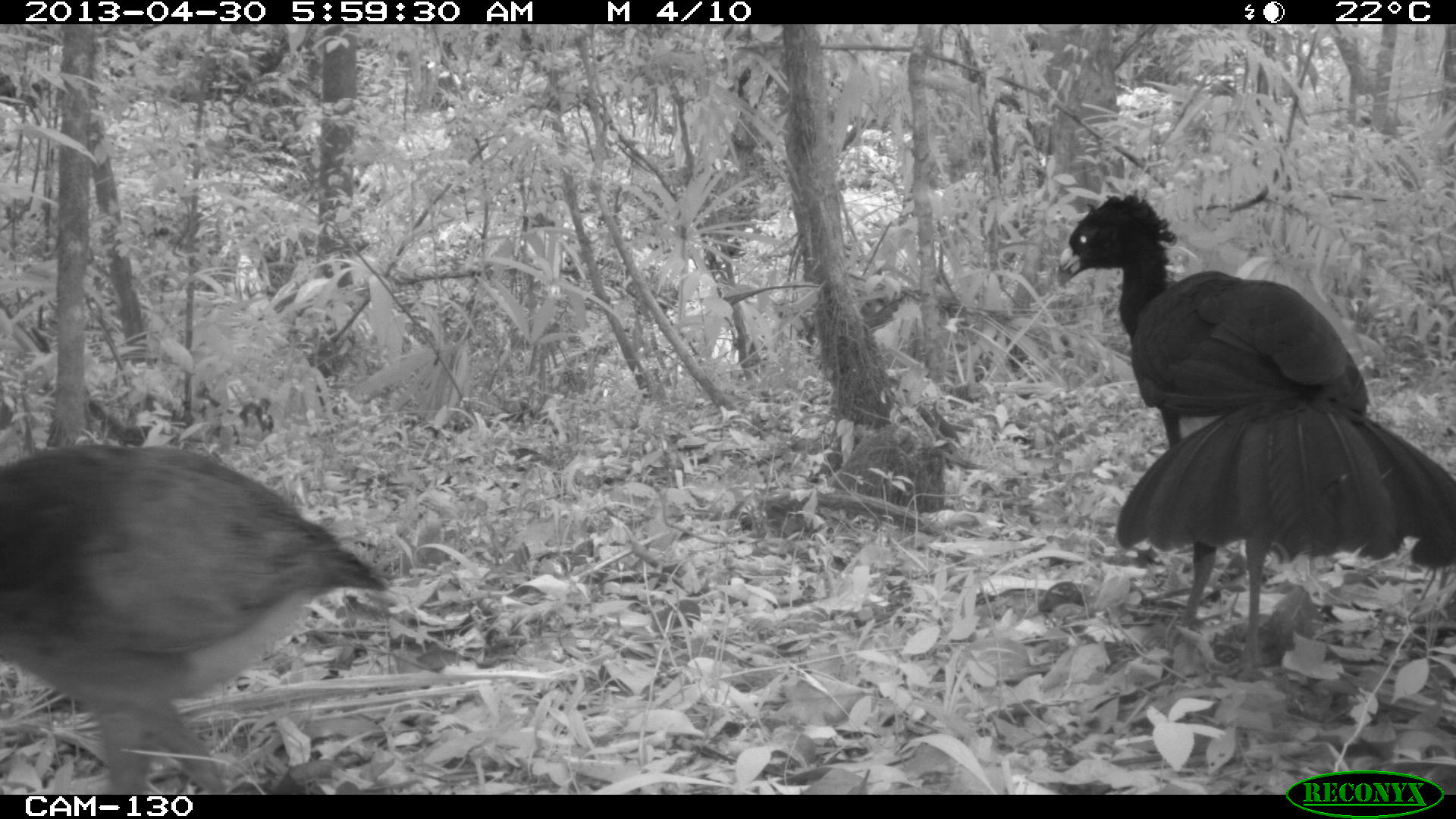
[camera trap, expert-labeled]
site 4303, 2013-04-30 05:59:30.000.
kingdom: Animalia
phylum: Chordata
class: Aves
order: Galliformes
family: Cracidae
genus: Crax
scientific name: Crax rubra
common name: great curassow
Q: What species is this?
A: Crax rubra (great curassow).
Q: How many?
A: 2.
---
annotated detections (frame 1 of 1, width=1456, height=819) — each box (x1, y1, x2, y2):
crax rubra: (1055, 188, 1456, 680); (2, 443, 390, 795)